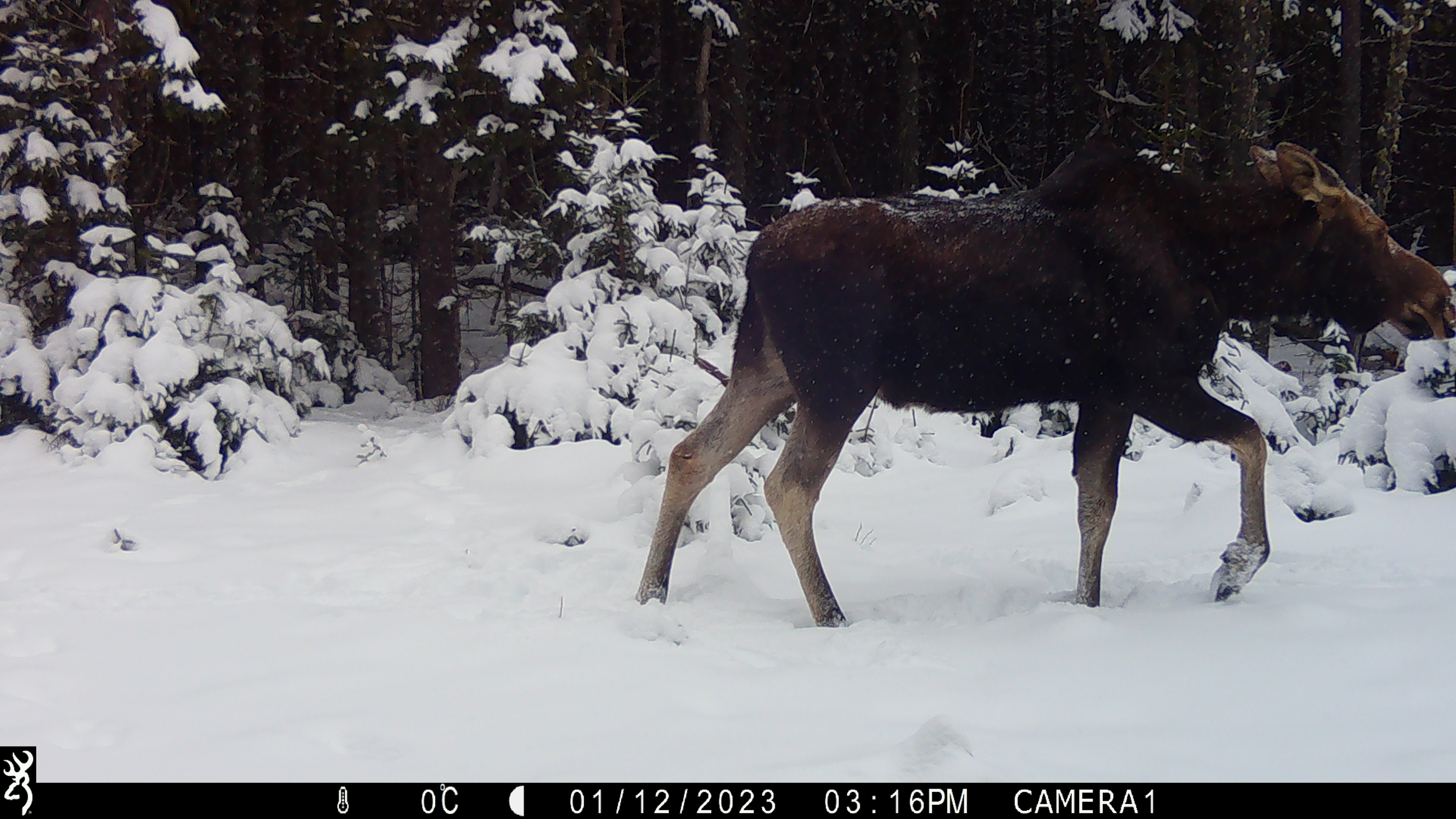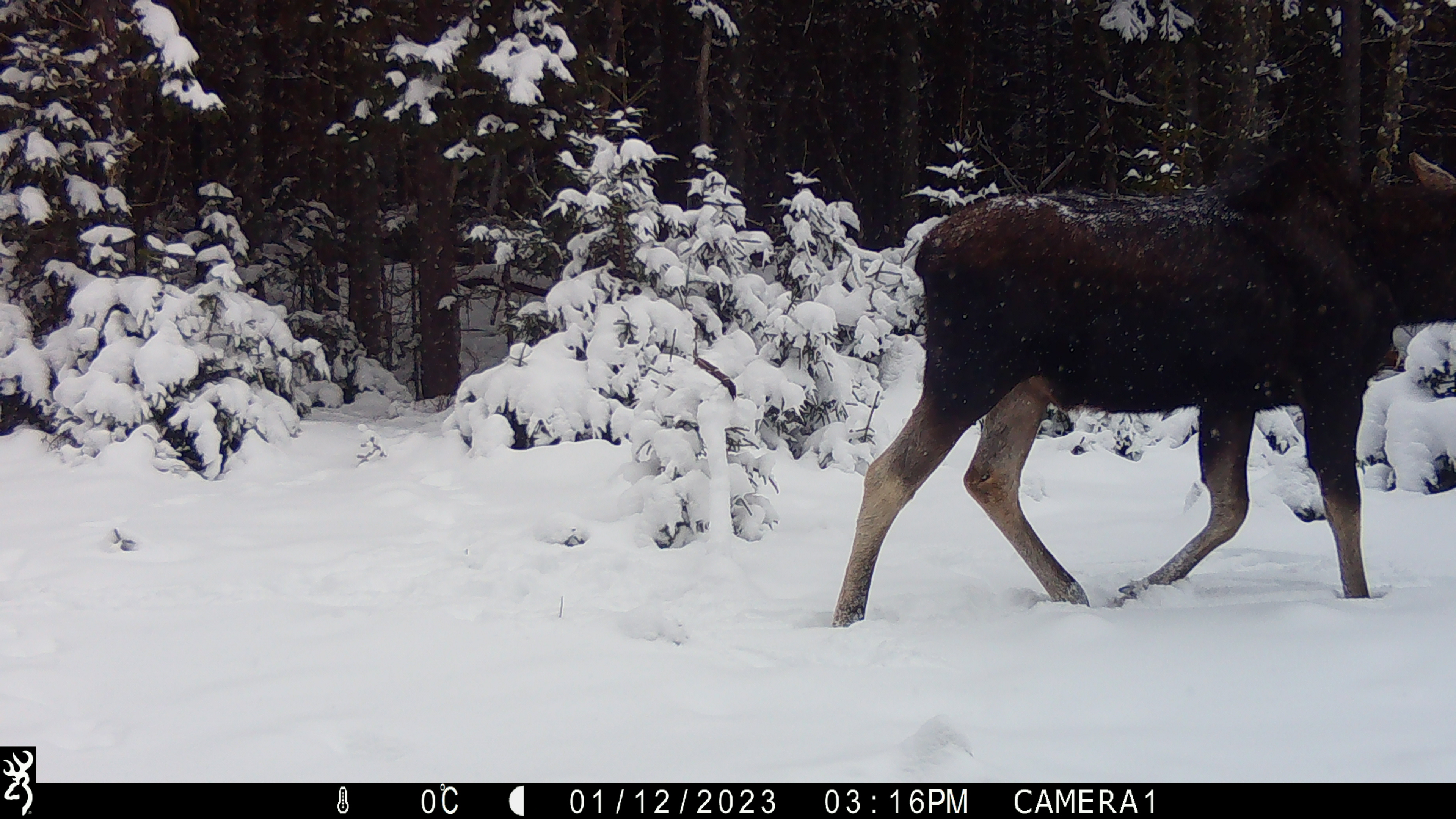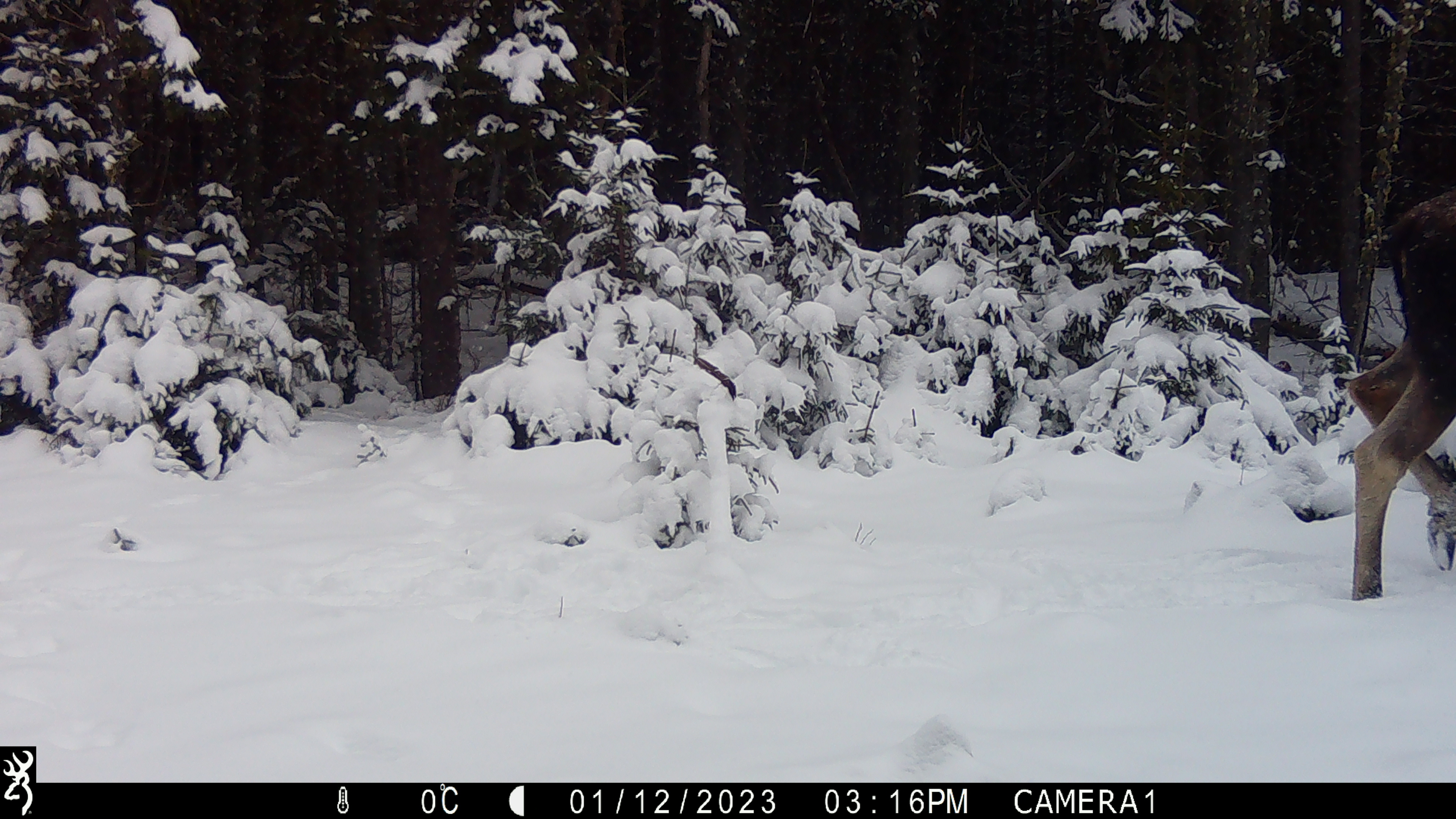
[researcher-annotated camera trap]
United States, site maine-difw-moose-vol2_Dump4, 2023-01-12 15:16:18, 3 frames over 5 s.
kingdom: Animalia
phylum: Chordata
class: Mammalia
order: Artiodactyla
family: Cervidae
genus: Alces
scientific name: Alces alces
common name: moose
Moose (Alces alces).